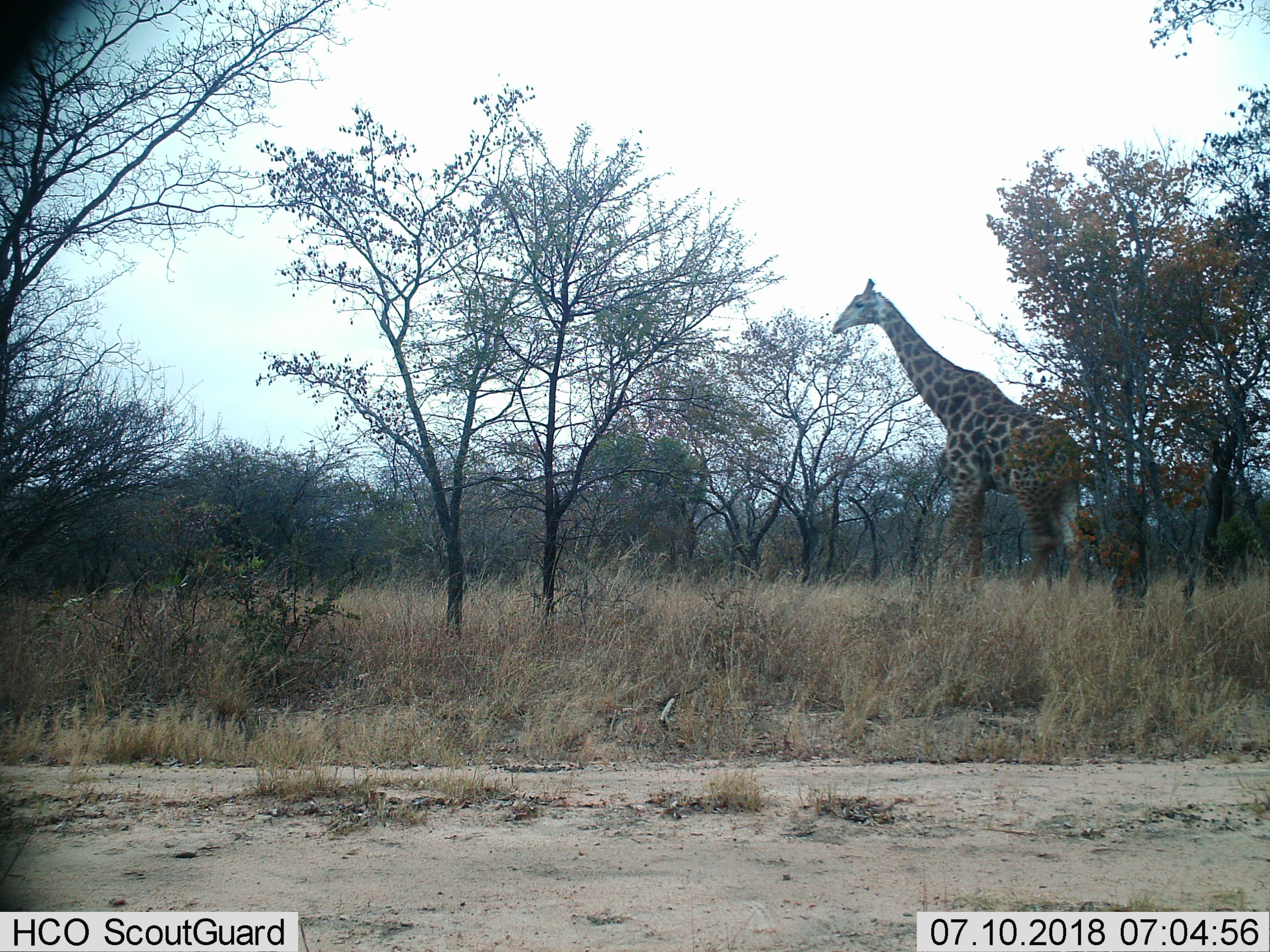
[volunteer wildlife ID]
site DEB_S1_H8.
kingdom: Animalia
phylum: Chordata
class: Mammalia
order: Artiodactyla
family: Giraffidae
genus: Giraffa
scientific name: Giraffa camelopardalis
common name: giraffe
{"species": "giraffe (Giraffa camelopardalis)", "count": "1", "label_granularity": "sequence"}